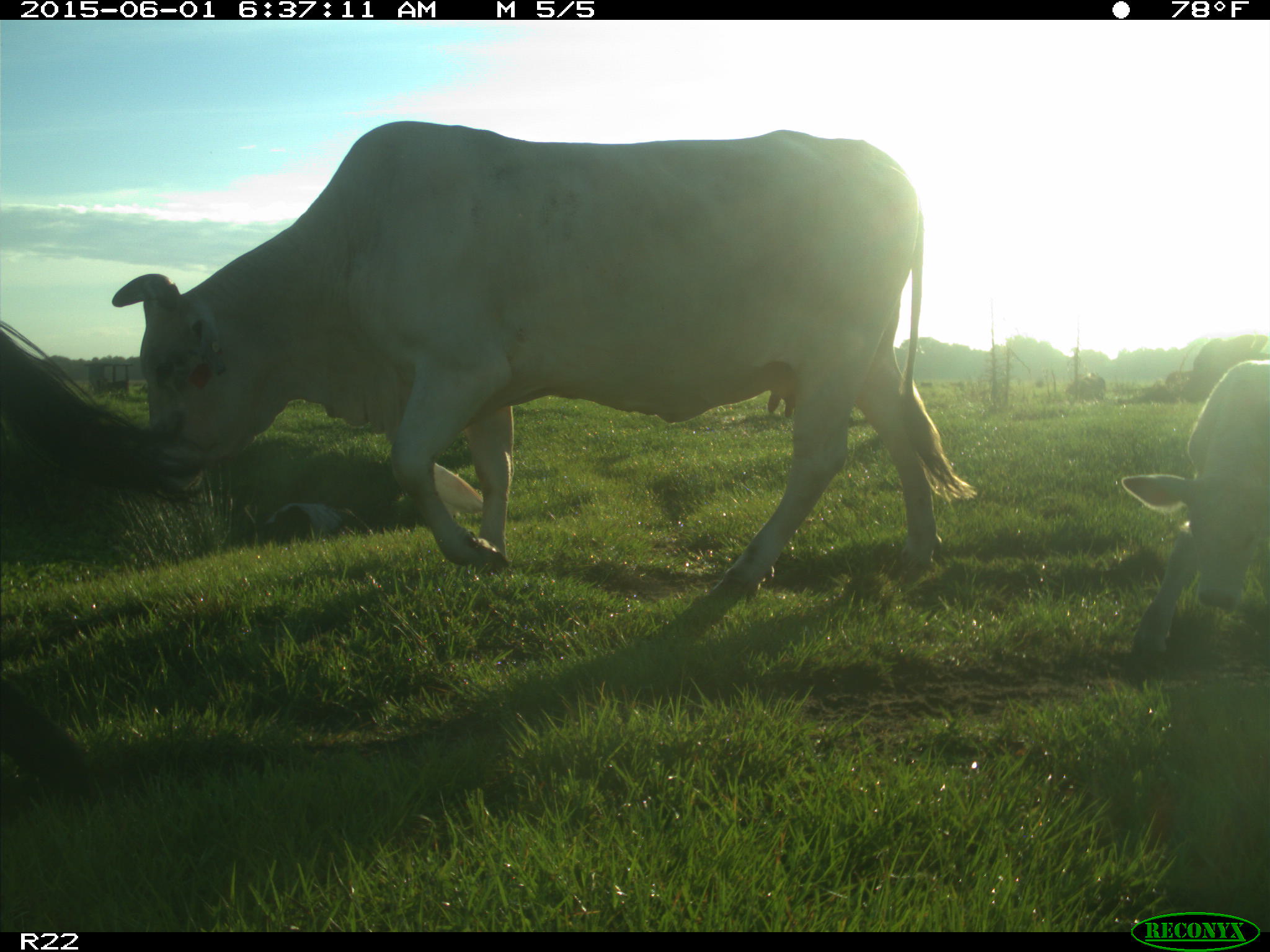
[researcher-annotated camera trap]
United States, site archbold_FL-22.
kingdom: Animalia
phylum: Chordata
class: Mammalia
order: Artiodactyla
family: Suidae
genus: Sus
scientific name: Sus scrofa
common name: wild boar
Sus scrofa (wild boar).